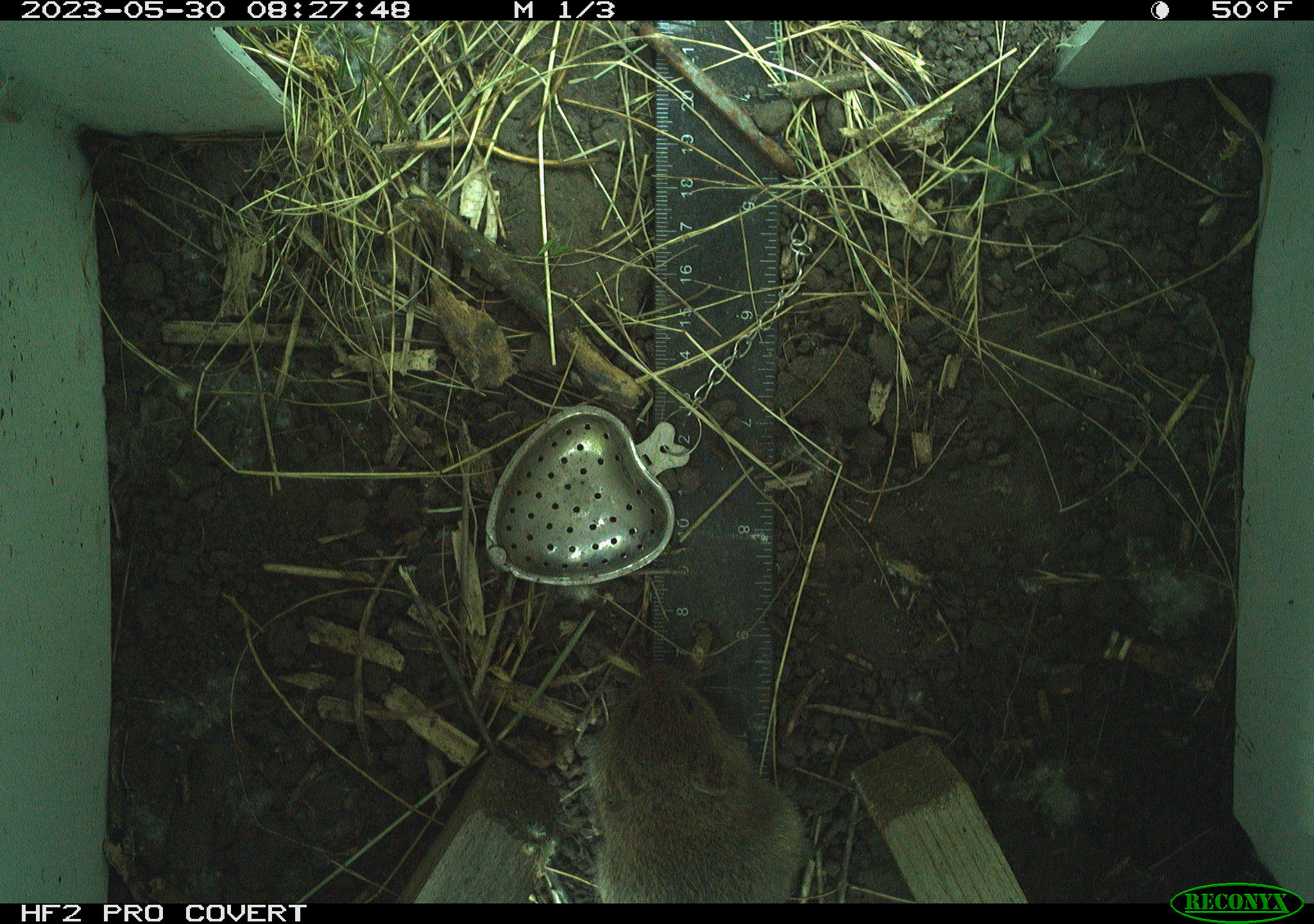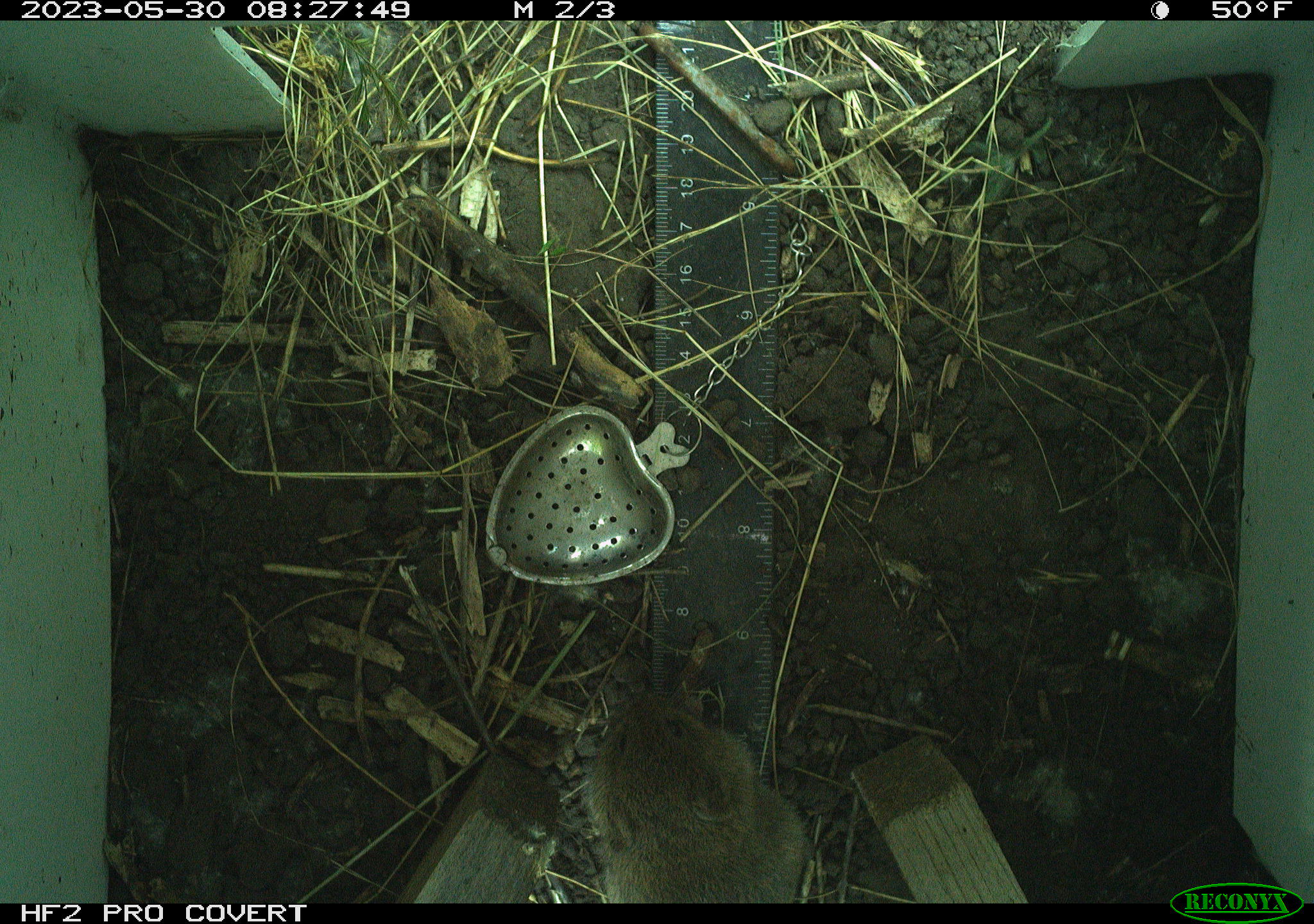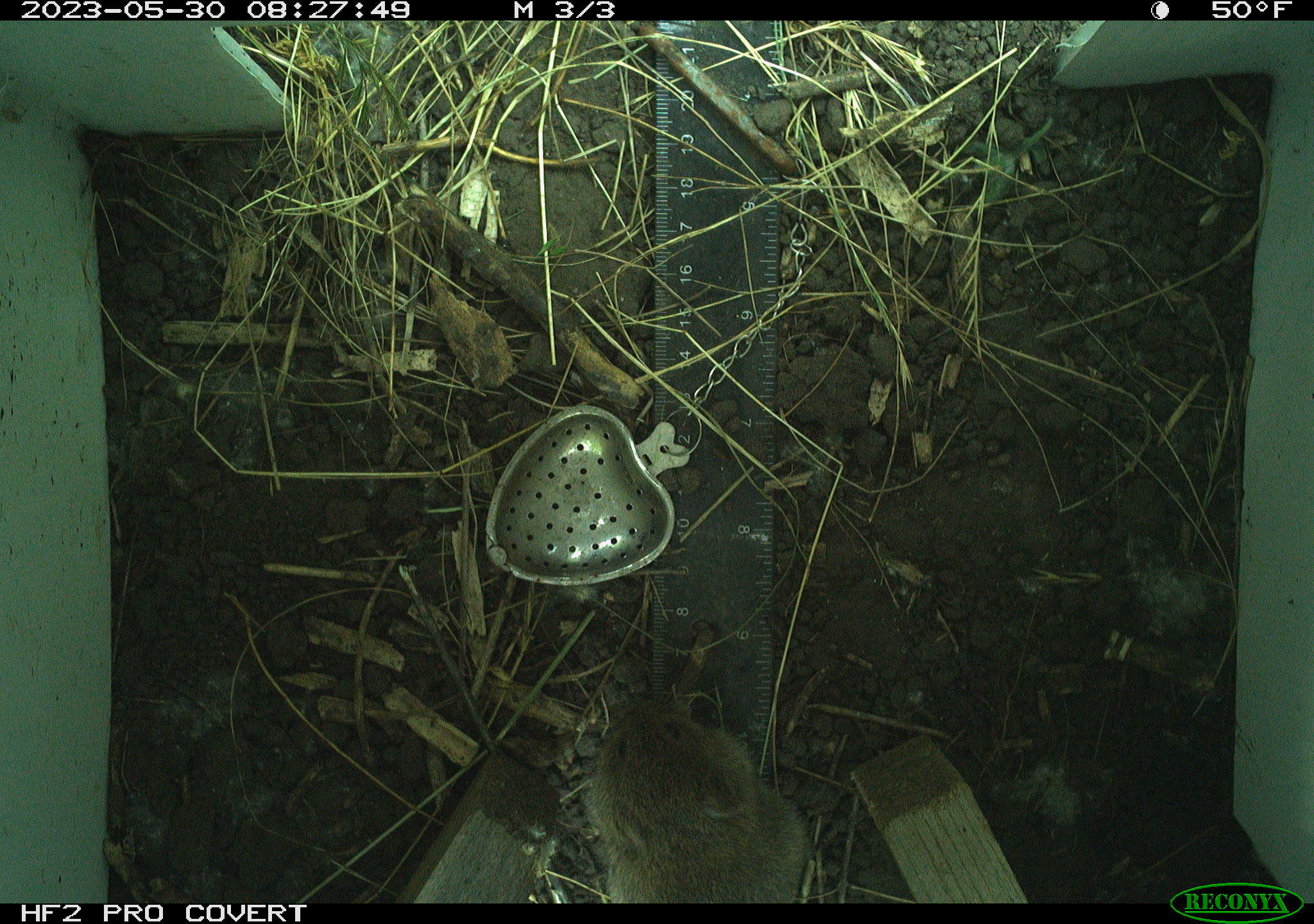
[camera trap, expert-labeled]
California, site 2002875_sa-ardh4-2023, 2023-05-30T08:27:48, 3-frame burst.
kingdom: Animalia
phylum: Chordata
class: Mammalia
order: Rodentia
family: Cricetidae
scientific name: Arvicolinae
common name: voles, lemmings, and muskrats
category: arvicolinae subfamily